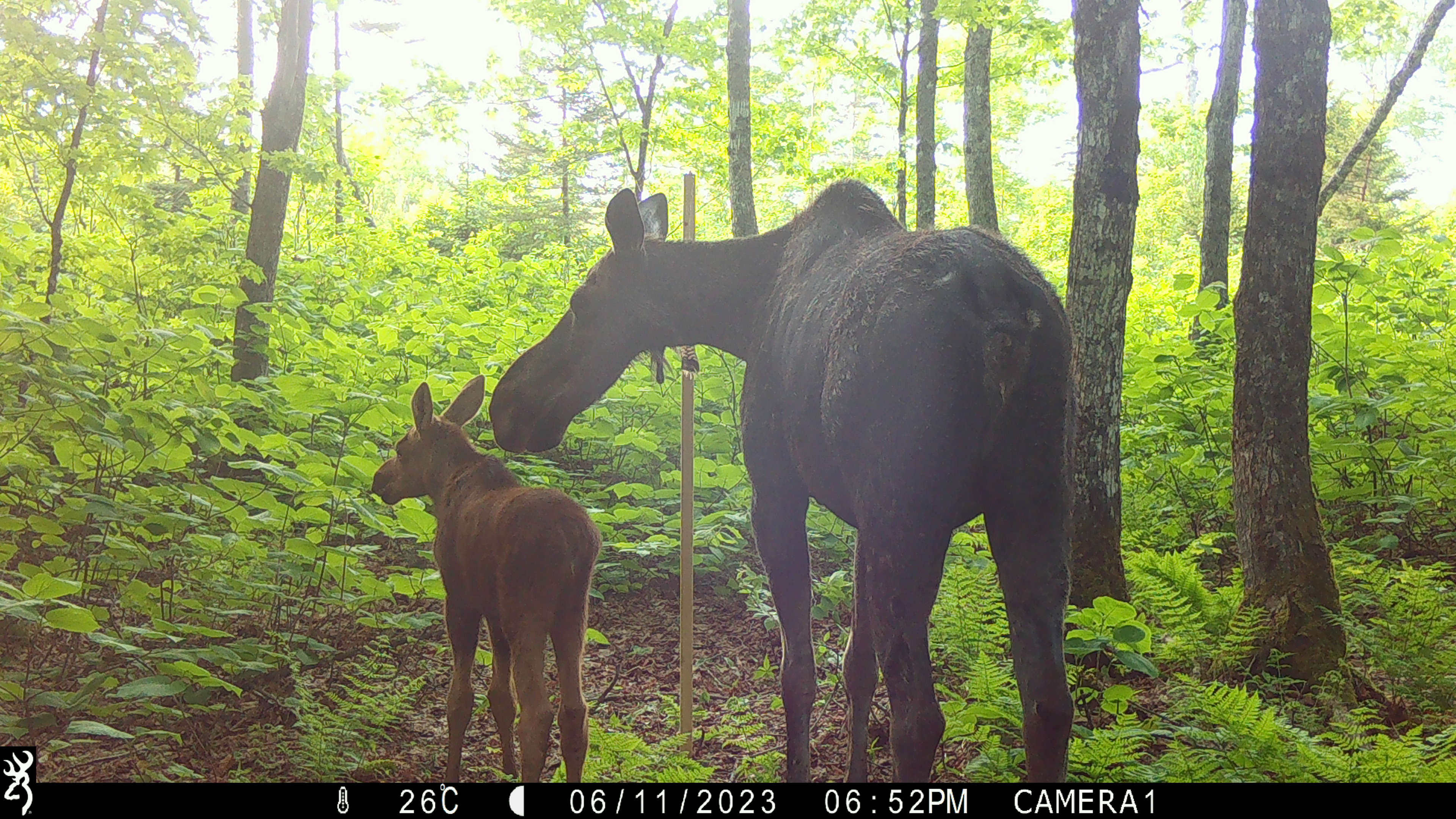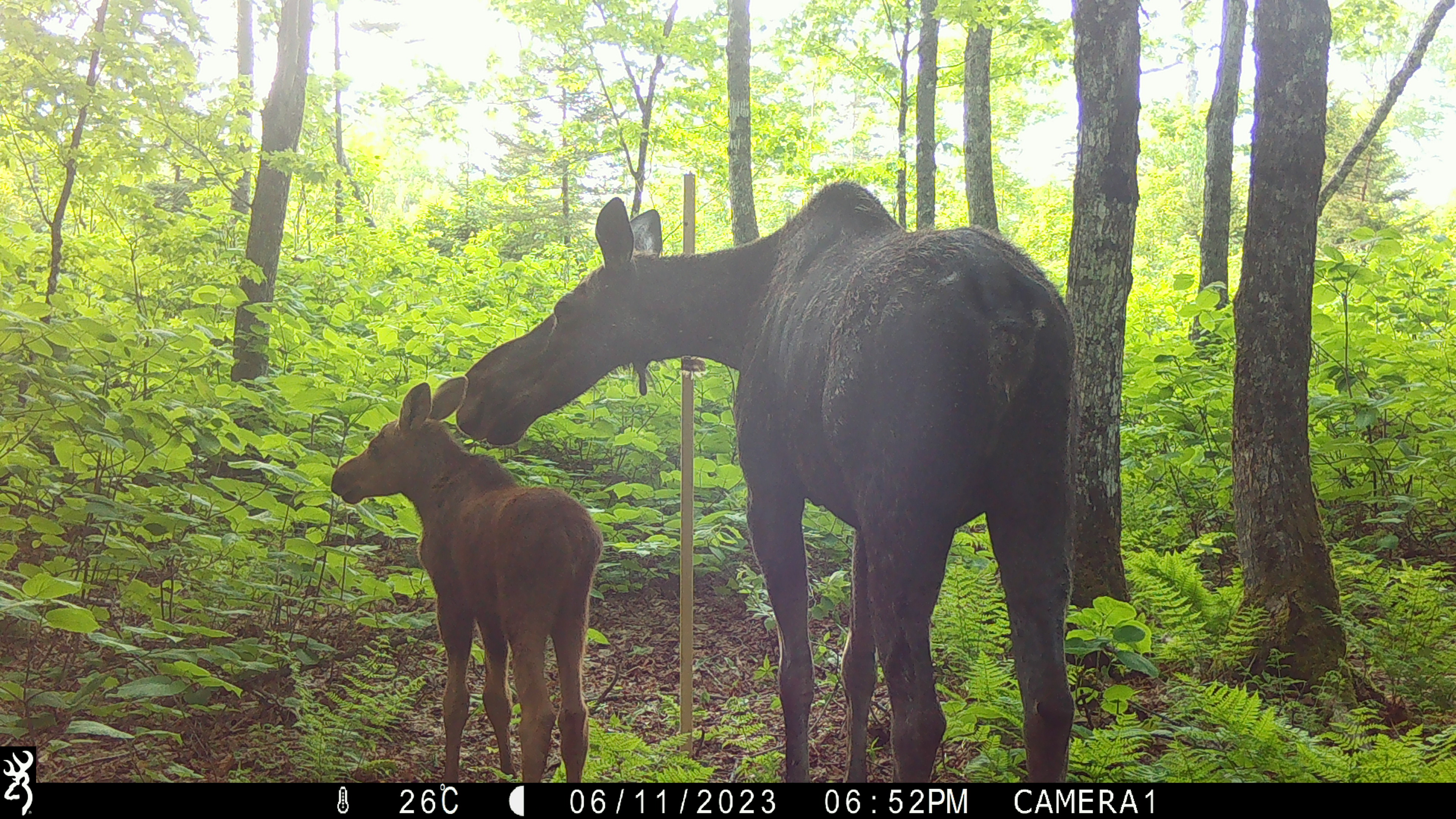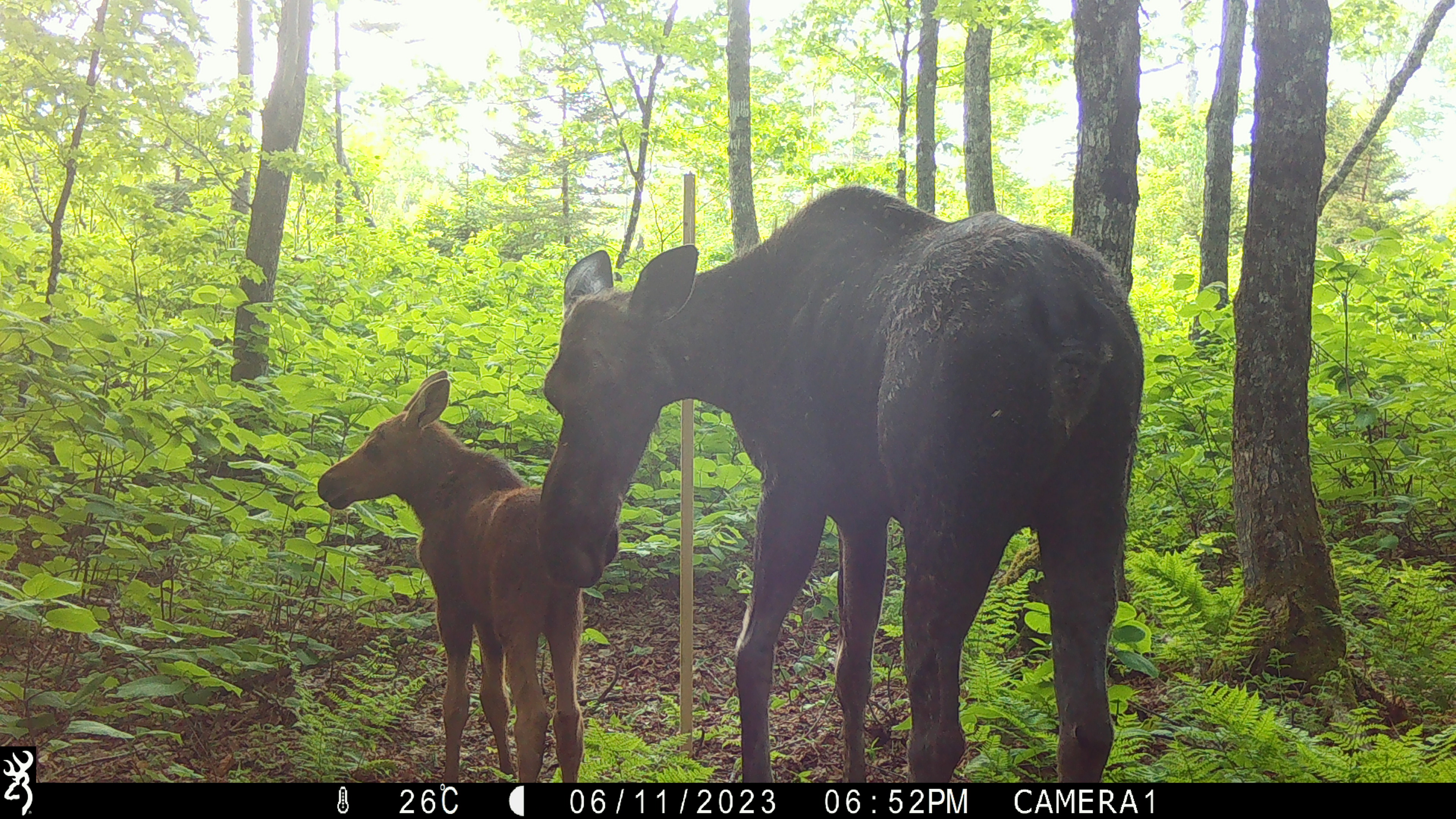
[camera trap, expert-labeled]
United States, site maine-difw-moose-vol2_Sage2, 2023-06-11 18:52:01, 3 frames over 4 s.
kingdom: Animalia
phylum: Chordata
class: Mammalia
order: Artiodactyla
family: Cervidae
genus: Alces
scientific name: Alces alces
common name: moose